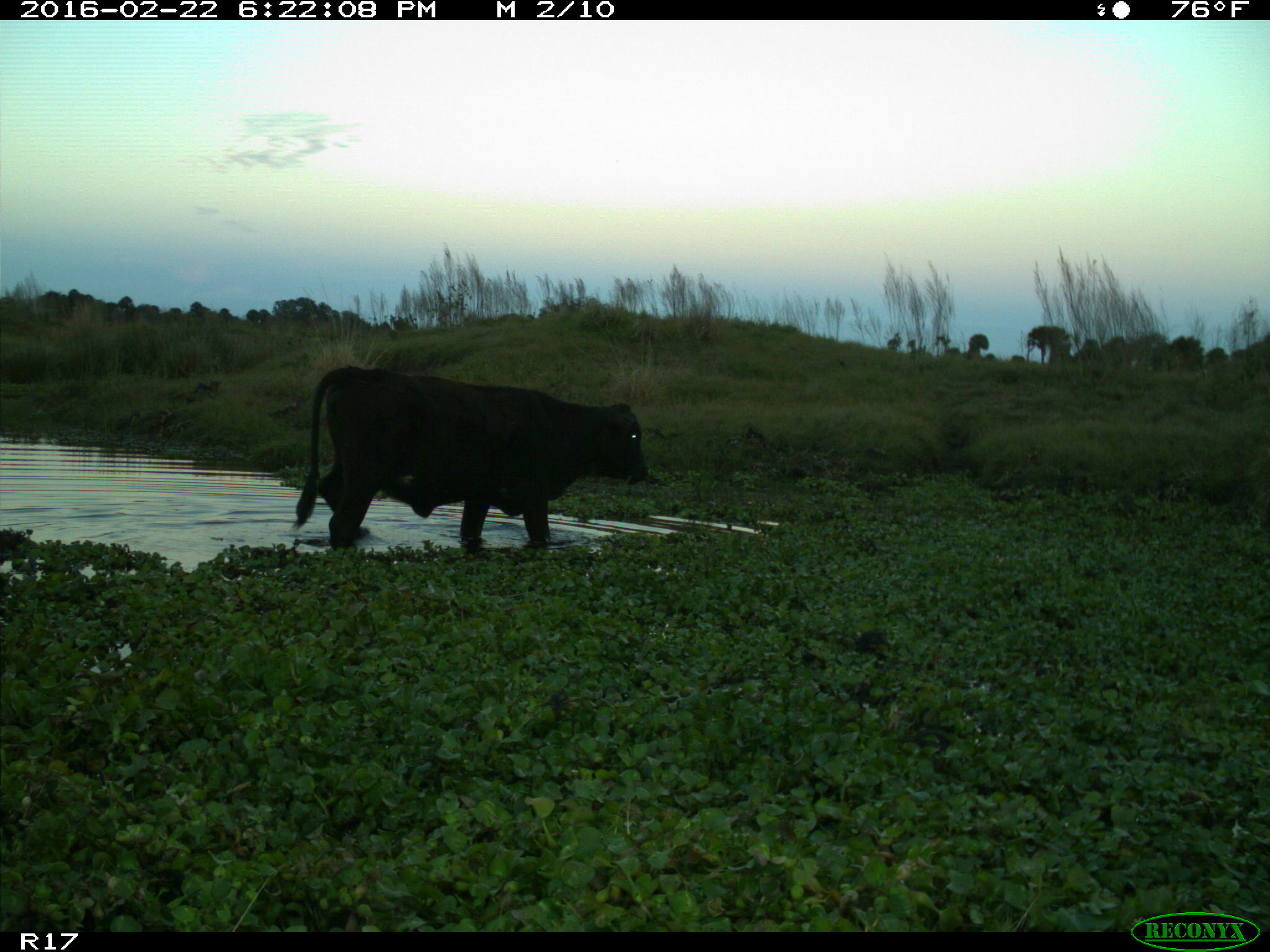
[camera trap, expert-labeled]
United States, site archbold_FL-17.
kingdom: Animalia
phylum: Chordata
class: Mammalia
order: Artiodactyla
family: Bovidae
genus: Bos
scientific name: Bos taurus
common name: domestic cow